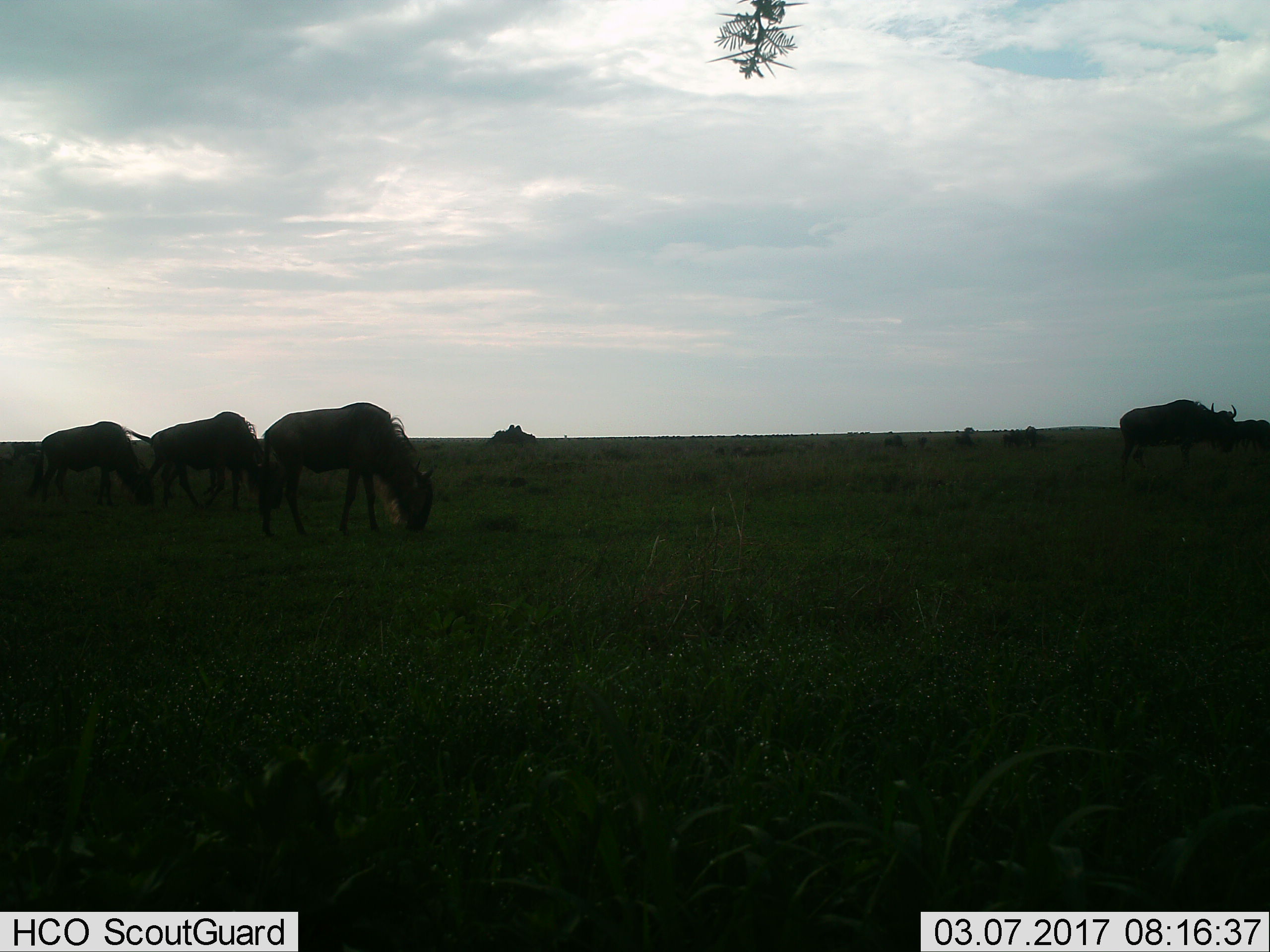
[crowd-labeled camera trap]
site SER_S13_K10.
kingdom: Animalia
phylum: Chordata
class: Mammalia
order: Artiodactyla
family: Bovidae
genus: Connochaetes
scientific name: Connochaetes taurinus taurinus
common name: blue wildebeest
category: wildebeestblue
Wildebeestblue (blue wildebeest) (Connochaetes taurinus taurinus), count 4. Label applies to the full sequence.